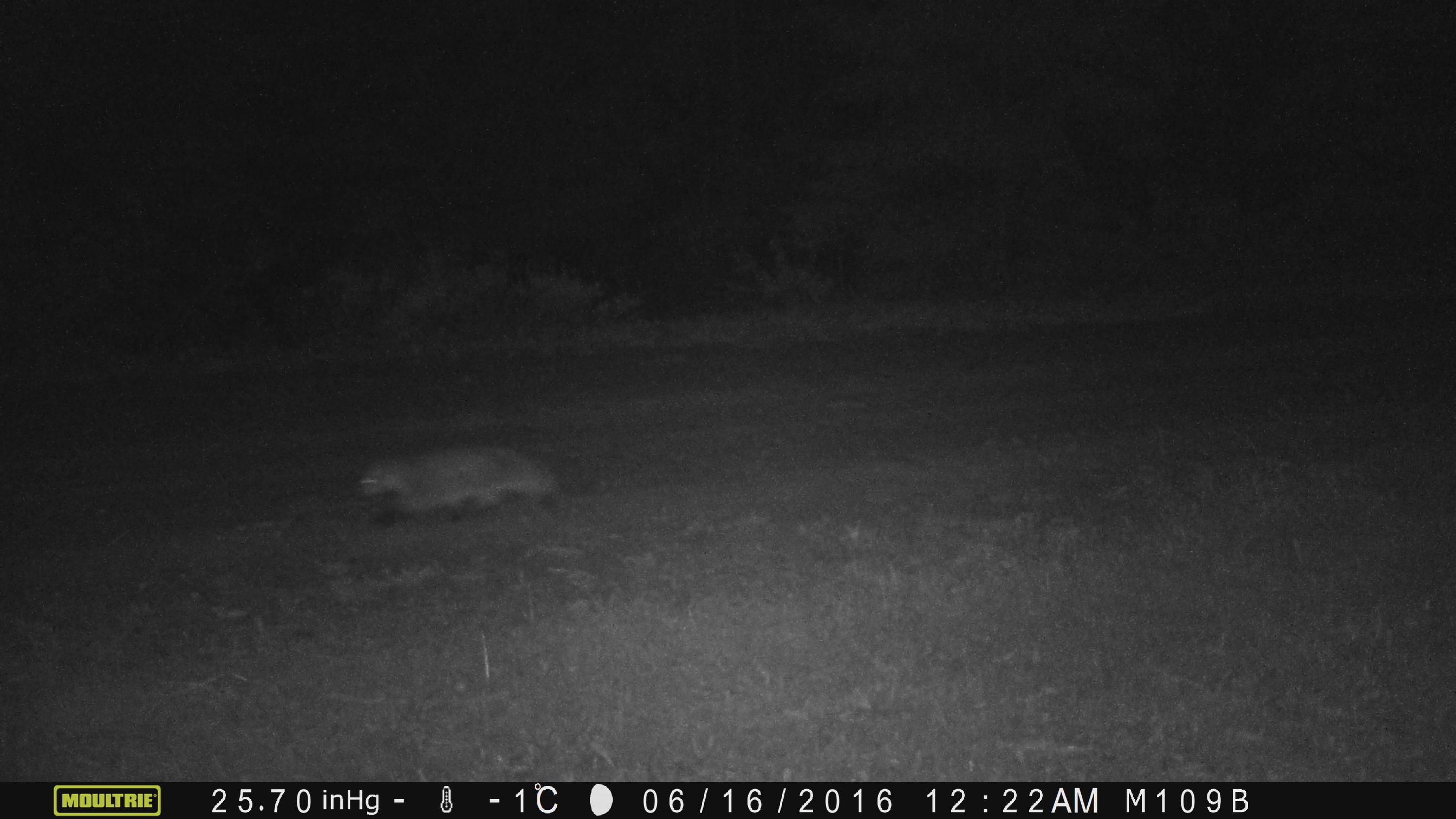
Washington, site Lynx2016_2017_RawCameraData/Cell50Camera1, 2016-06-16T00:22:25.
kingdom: Animalia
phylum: Chordata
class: Mammalia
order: Carnivora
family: Mustelidae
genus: Taxidea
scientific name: Taxidea taxus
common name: american badger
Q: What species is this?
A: Taxidea taxus (american badger).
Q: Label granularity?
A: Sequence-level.